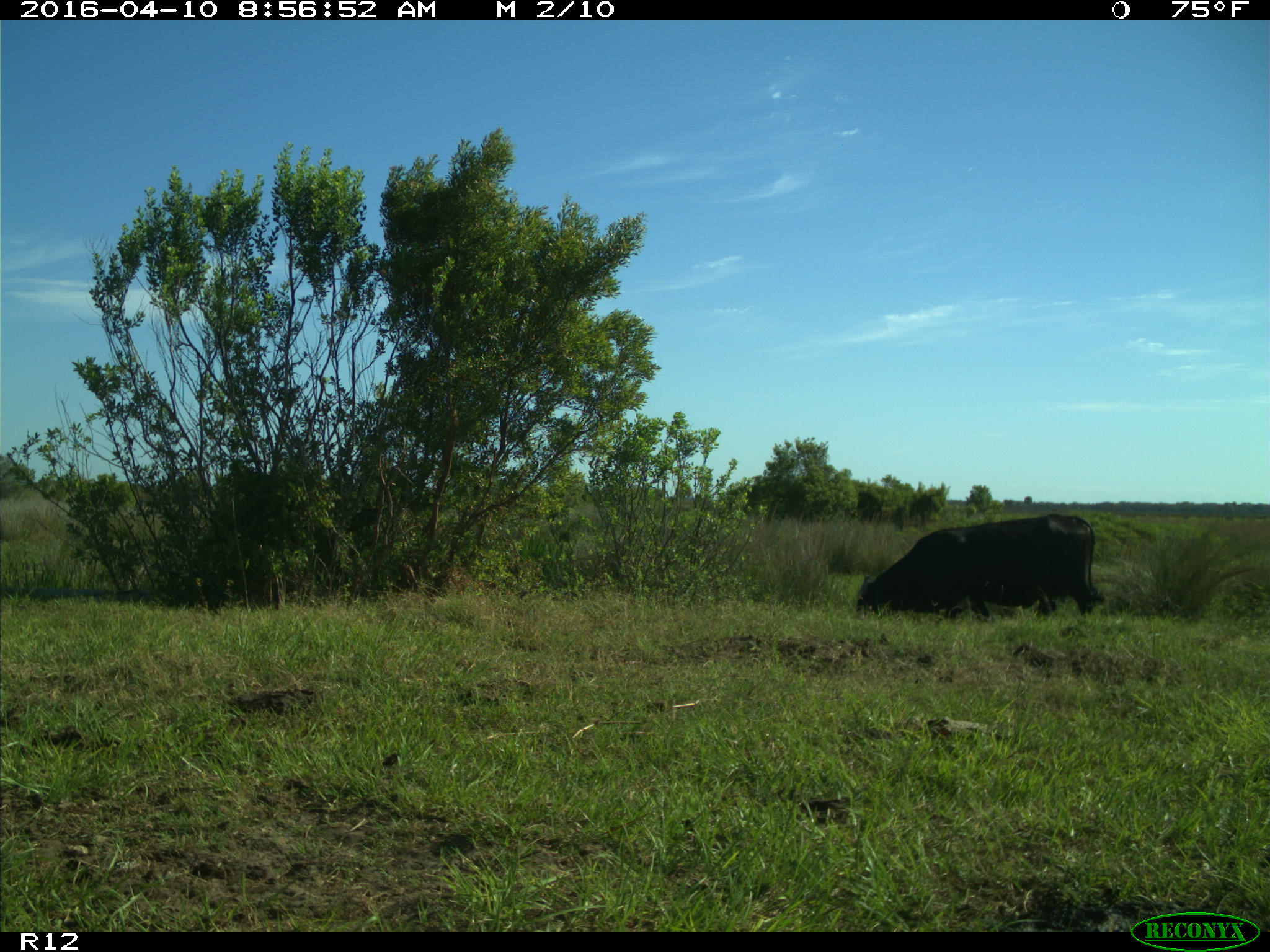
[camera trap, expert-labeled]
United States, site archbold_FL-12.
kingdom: Animalia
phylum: Chordata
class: Mammalia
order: Artiodactyla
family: Bovidae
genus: Bos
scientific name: Bos taurus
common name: domestic cow